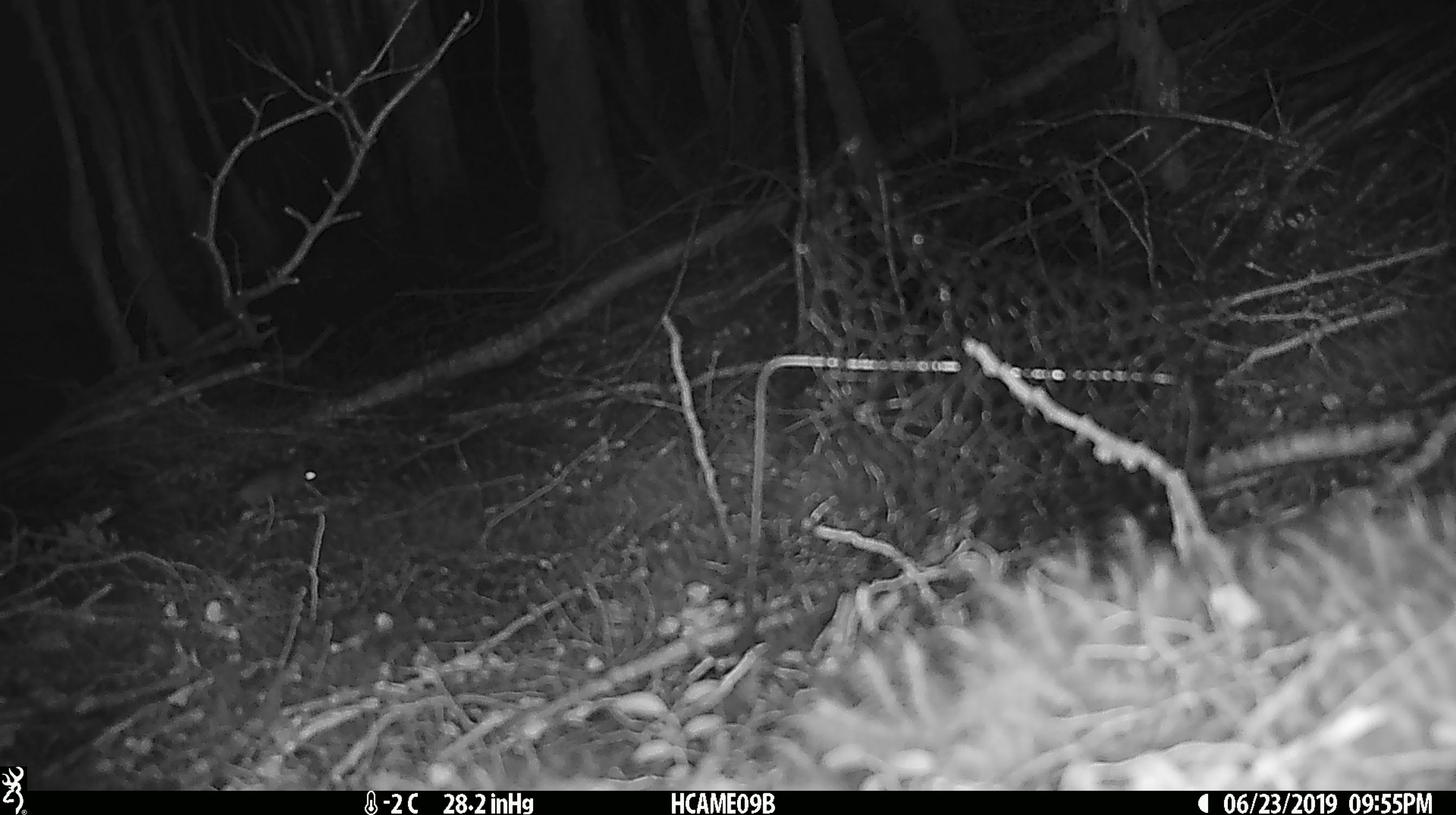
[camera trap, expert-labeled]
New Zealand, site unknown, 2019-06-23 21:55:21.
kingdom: Animalia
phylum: Chordata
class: Mammalia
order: Rodentia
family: Muridae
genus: Mus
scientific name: Mus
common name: mouse